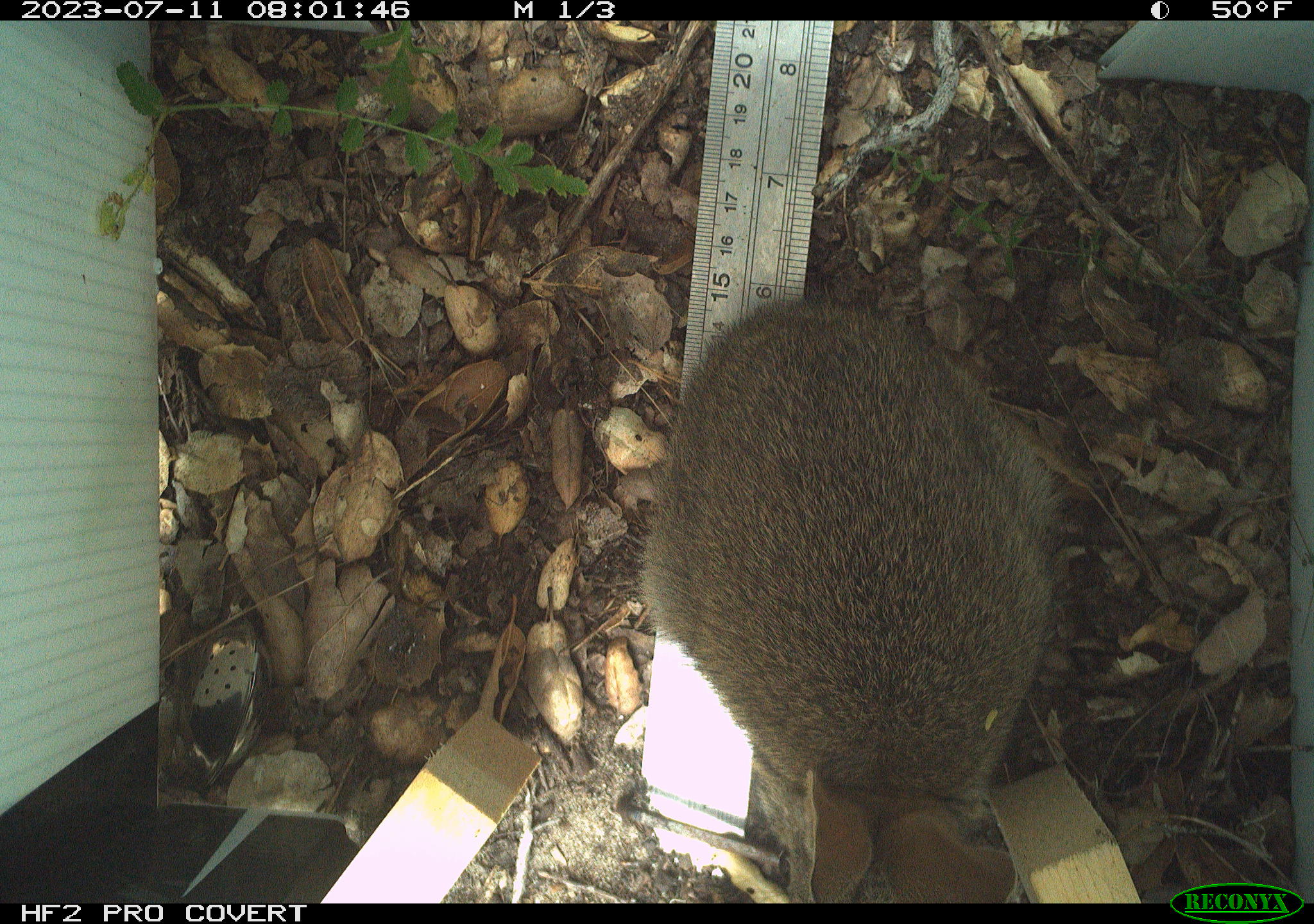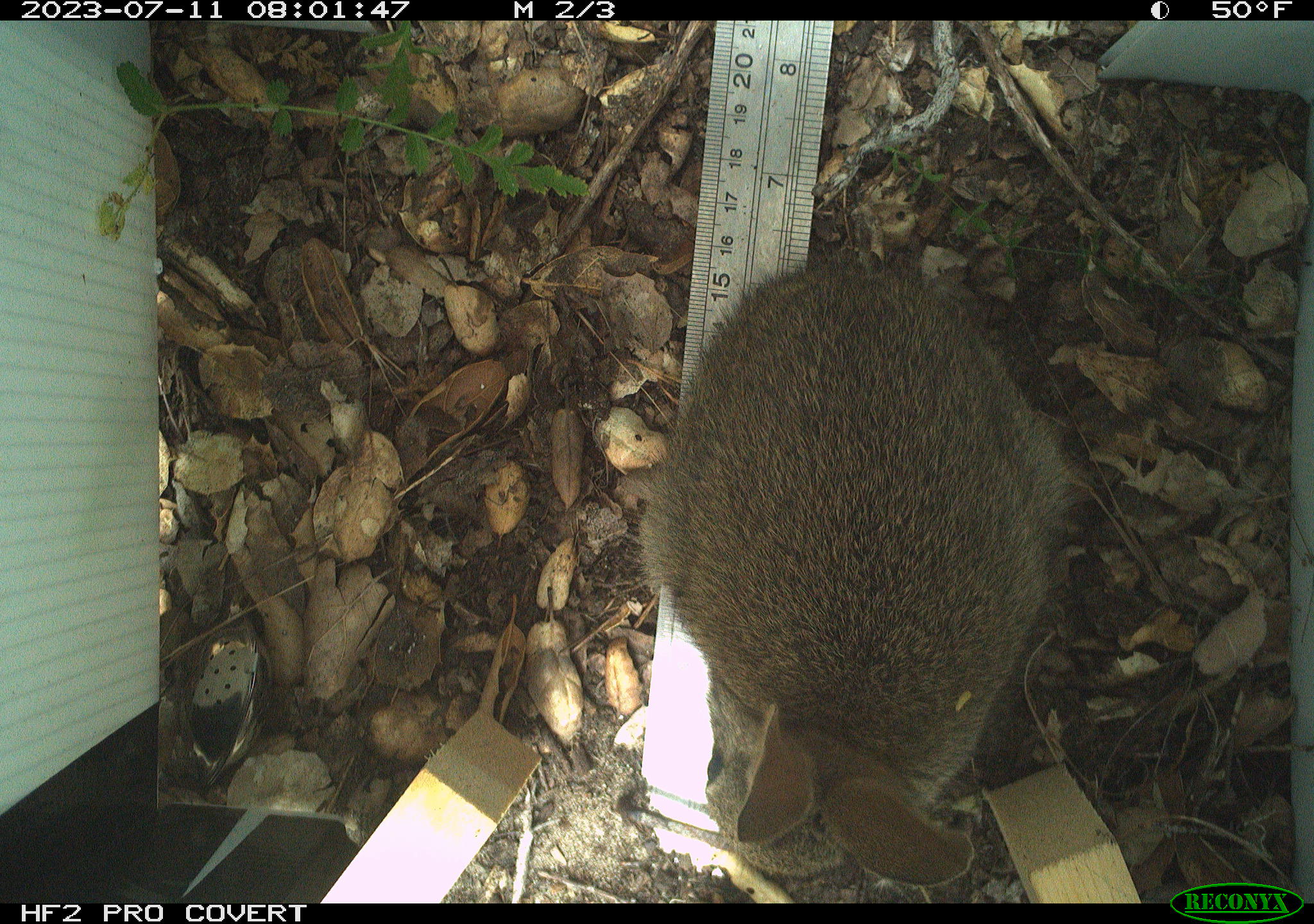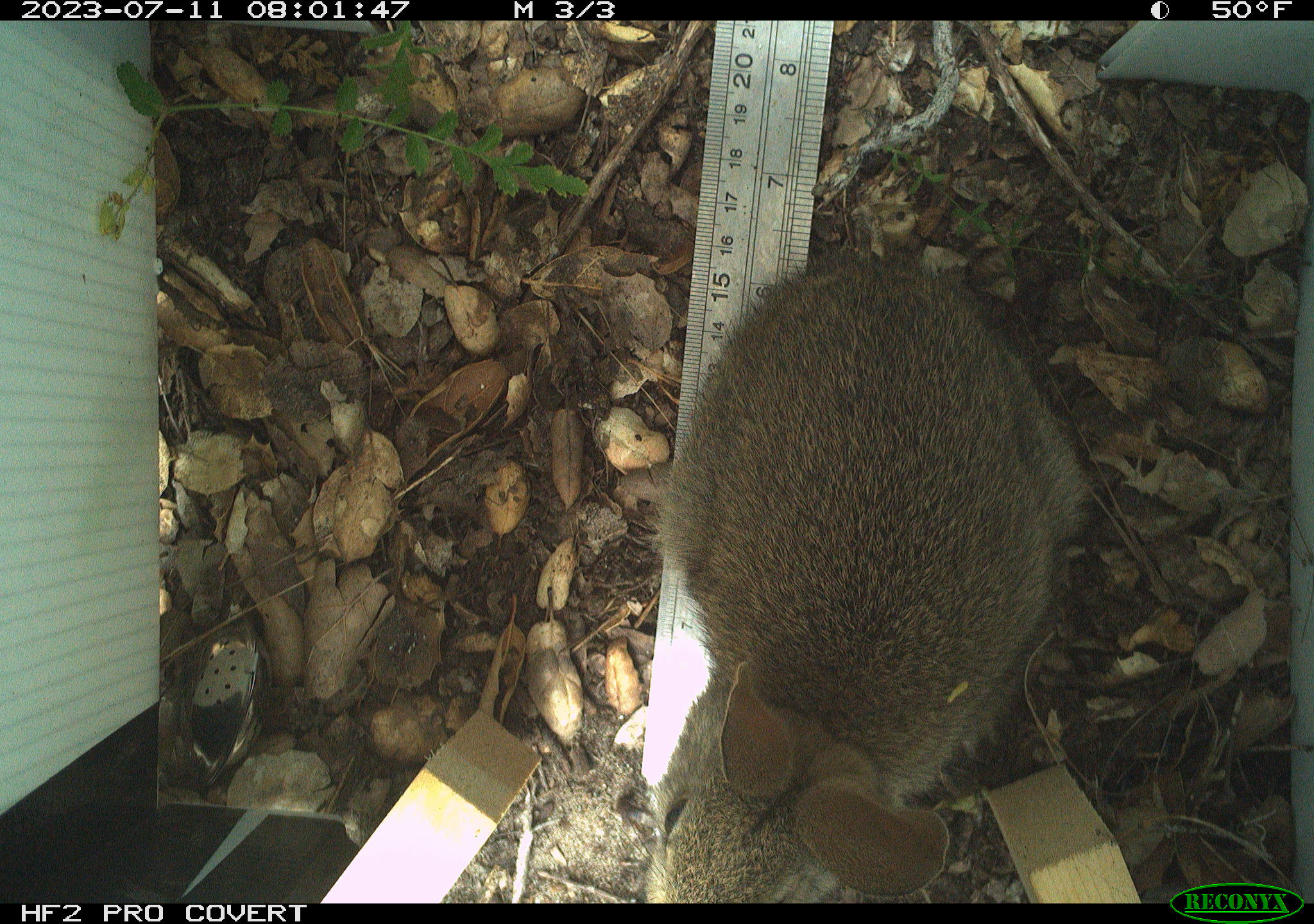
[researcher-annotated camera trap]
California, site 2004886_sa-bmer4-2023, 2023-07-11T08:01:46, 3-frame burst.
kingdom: Animalia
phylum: Chordata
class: Mammalia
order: Lagomorpha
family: Leporidae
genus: Sylvilagus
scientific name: Sylvilagus bachmani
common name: brush rabbit